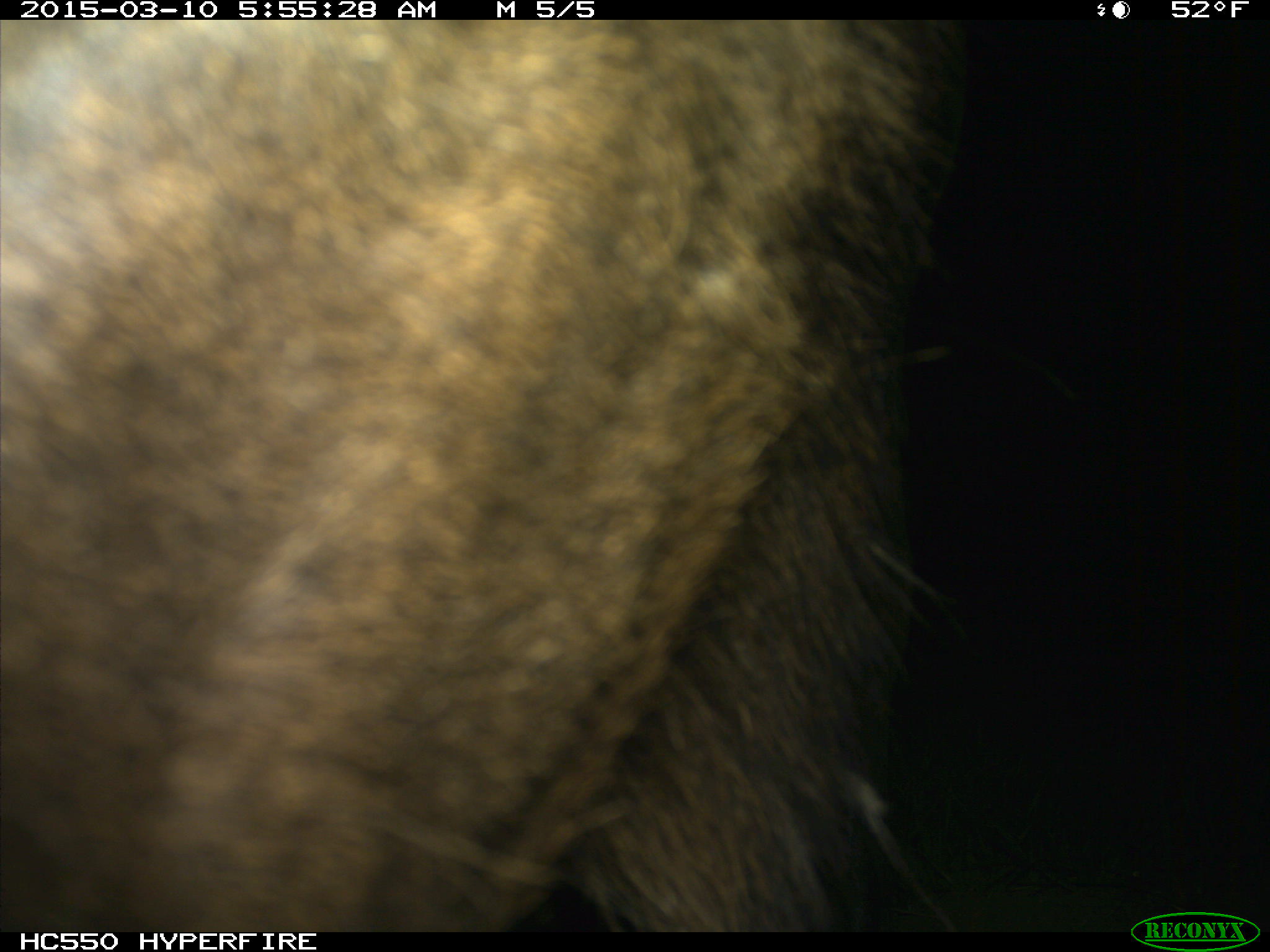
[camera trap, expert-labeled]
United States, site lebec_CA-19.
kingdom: Animalia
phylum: Chordata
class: Mammalia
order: Artiodactyla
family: Cervidae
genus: Cervus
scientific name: Cervus canadensis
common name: elk